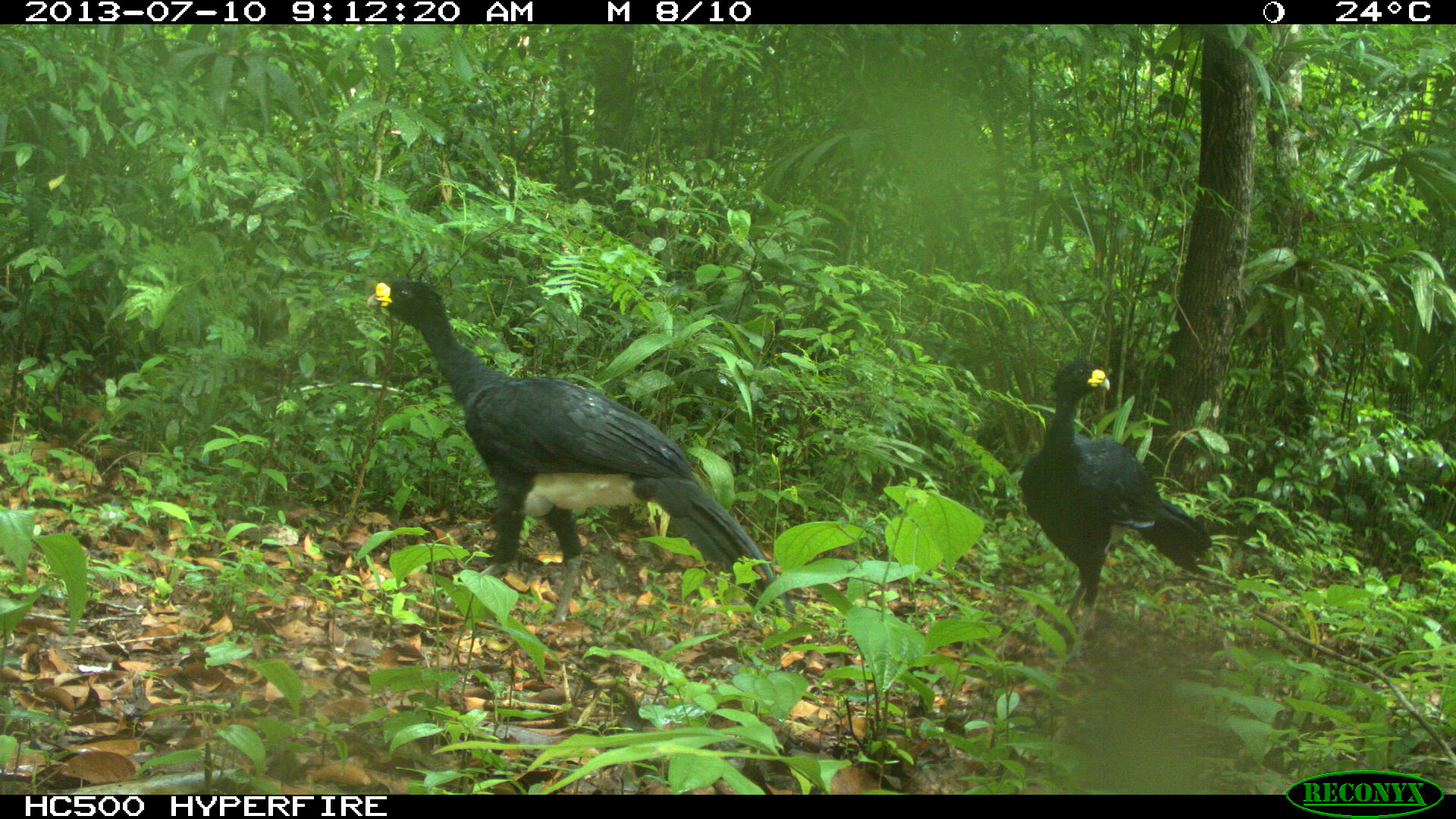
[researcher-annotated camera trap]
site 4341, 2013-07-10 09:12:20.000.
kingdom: Animalia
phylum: Chordata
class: Aves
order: Galliformes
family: Cracidae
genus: Crax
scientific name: Crax rubra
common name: great curassow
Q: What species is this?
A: Crax rubra (great curassow).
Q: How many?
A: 2.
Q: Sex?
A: Male.